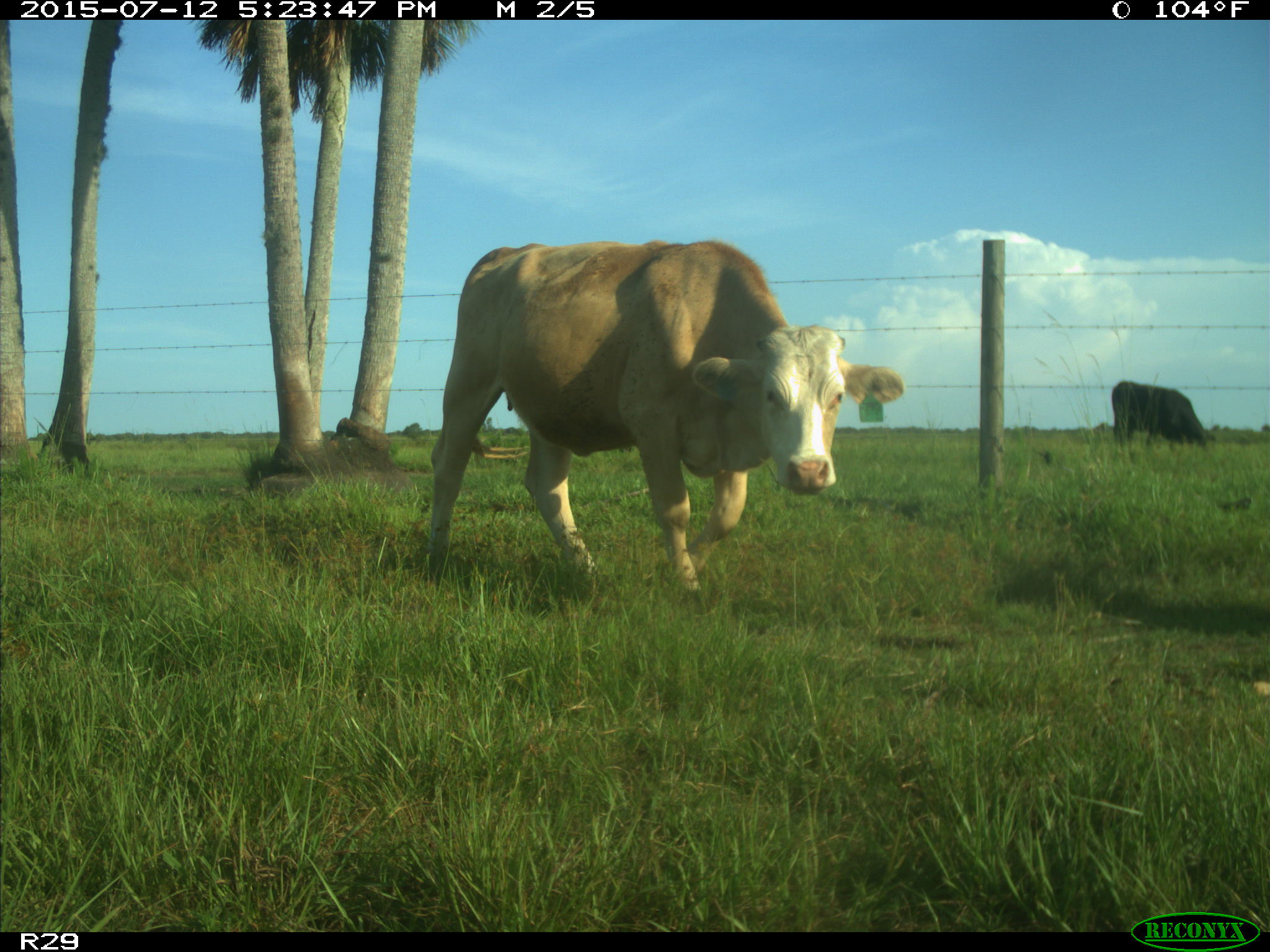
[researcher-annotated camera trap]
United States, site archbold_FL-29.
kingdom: Animalia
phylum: Chordata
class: Mammalia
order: Artiodactyla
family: Bovidae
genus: Bos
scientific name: Bos taurus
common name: domestic cow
Bos taurus (domestic cow).